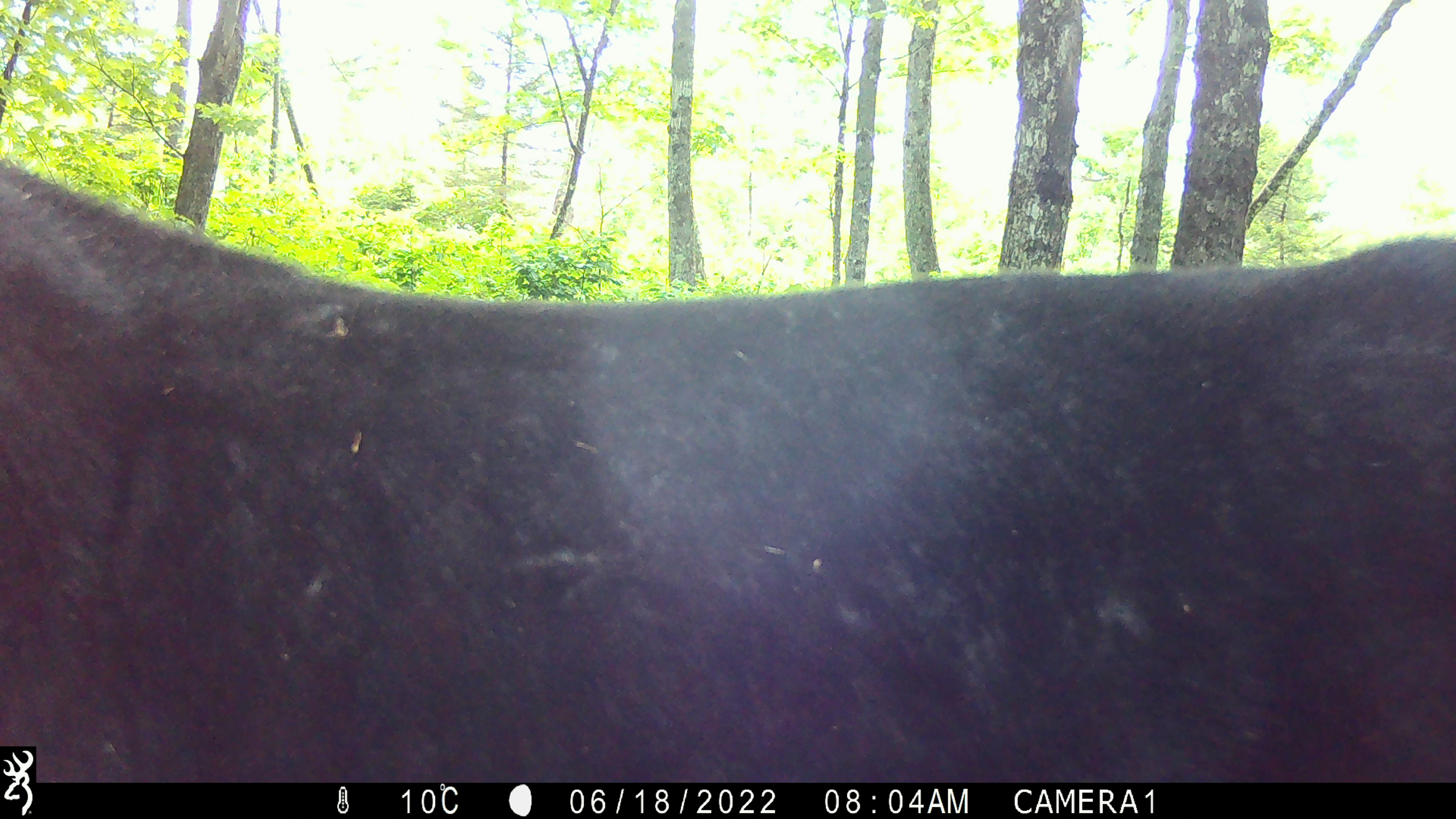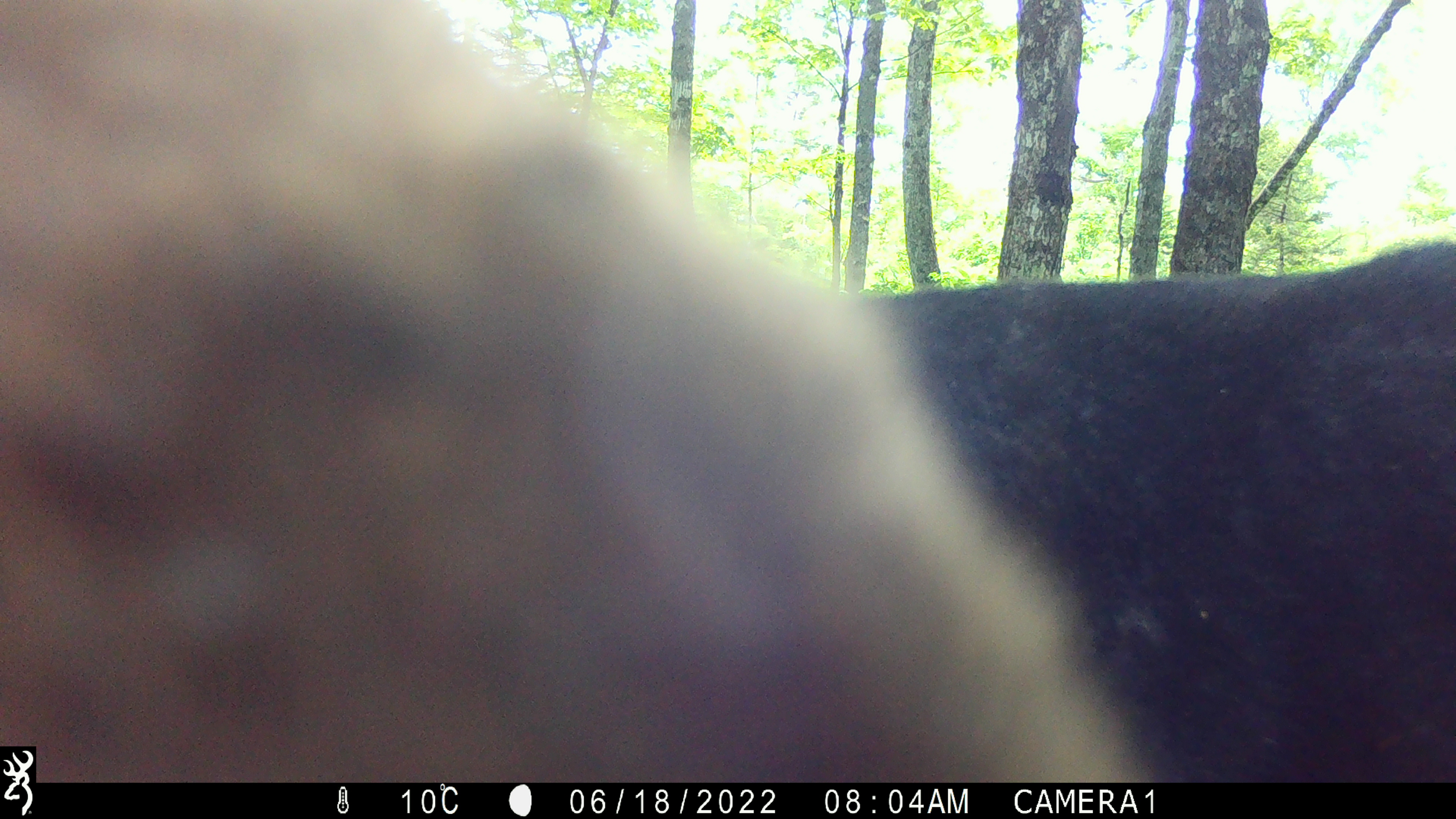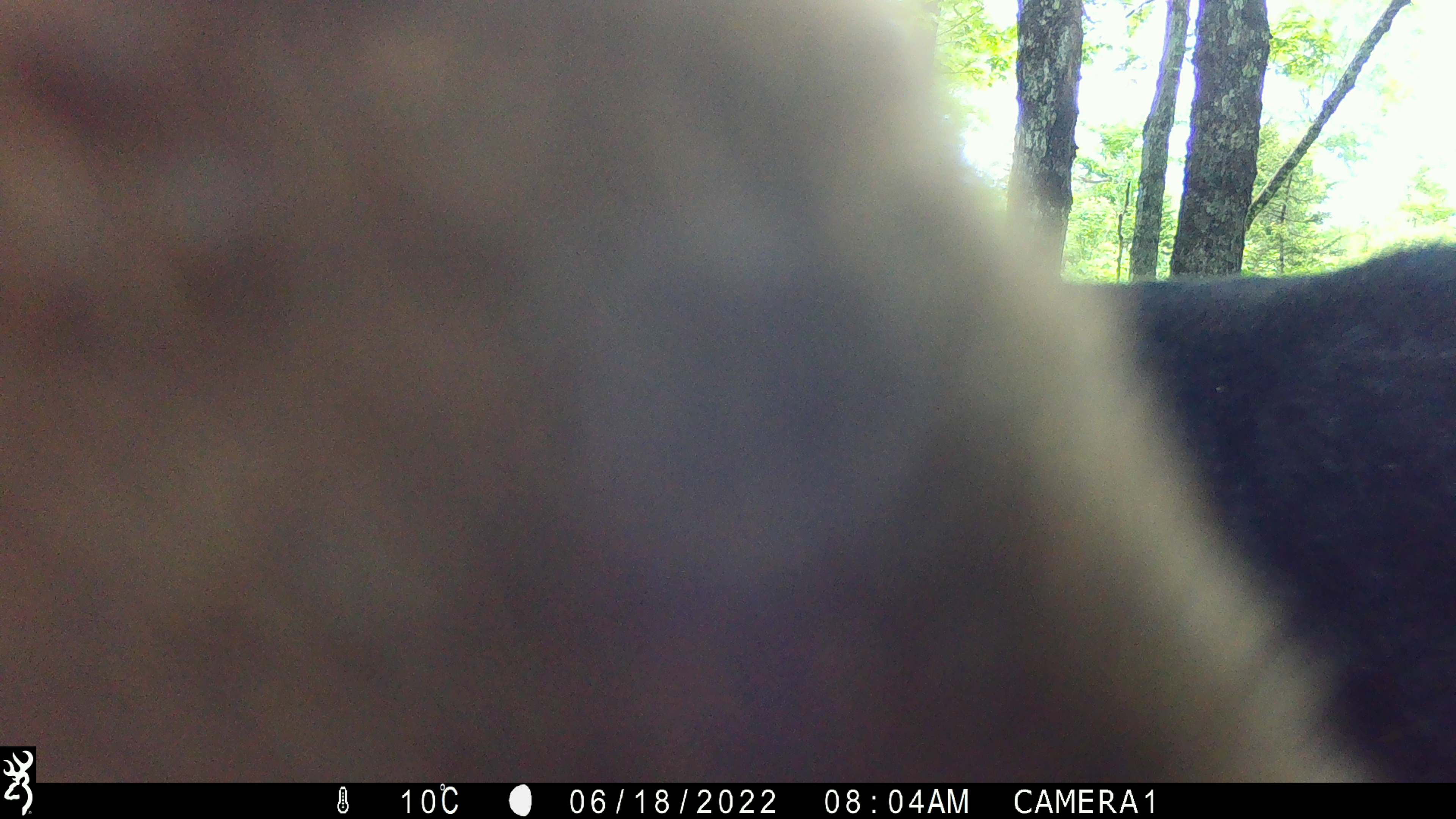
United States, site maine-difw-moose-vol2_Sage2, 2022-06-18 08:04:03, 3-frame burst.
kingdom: Animalia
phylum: Chordata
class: Mammalia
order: Artiodactyla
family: Cervidae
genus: Alces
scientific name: Alces alces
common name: moose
Moose (Alces alces).